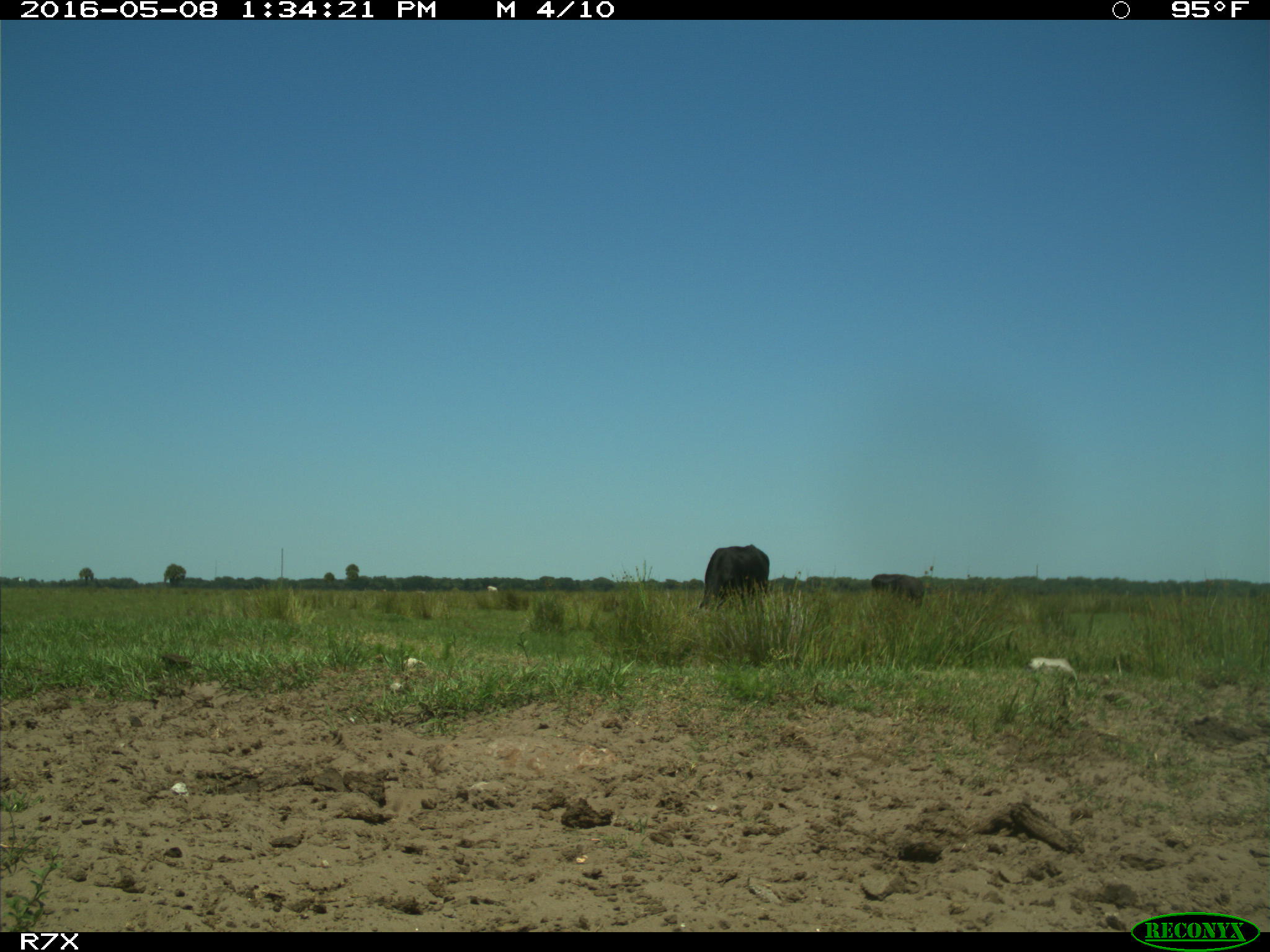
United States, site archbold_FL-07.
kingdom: Animalia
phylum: Chordata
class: Mammalia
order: Artiodactyla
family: Bovidae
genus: Bos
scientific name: Bos taurus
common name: domestic cow